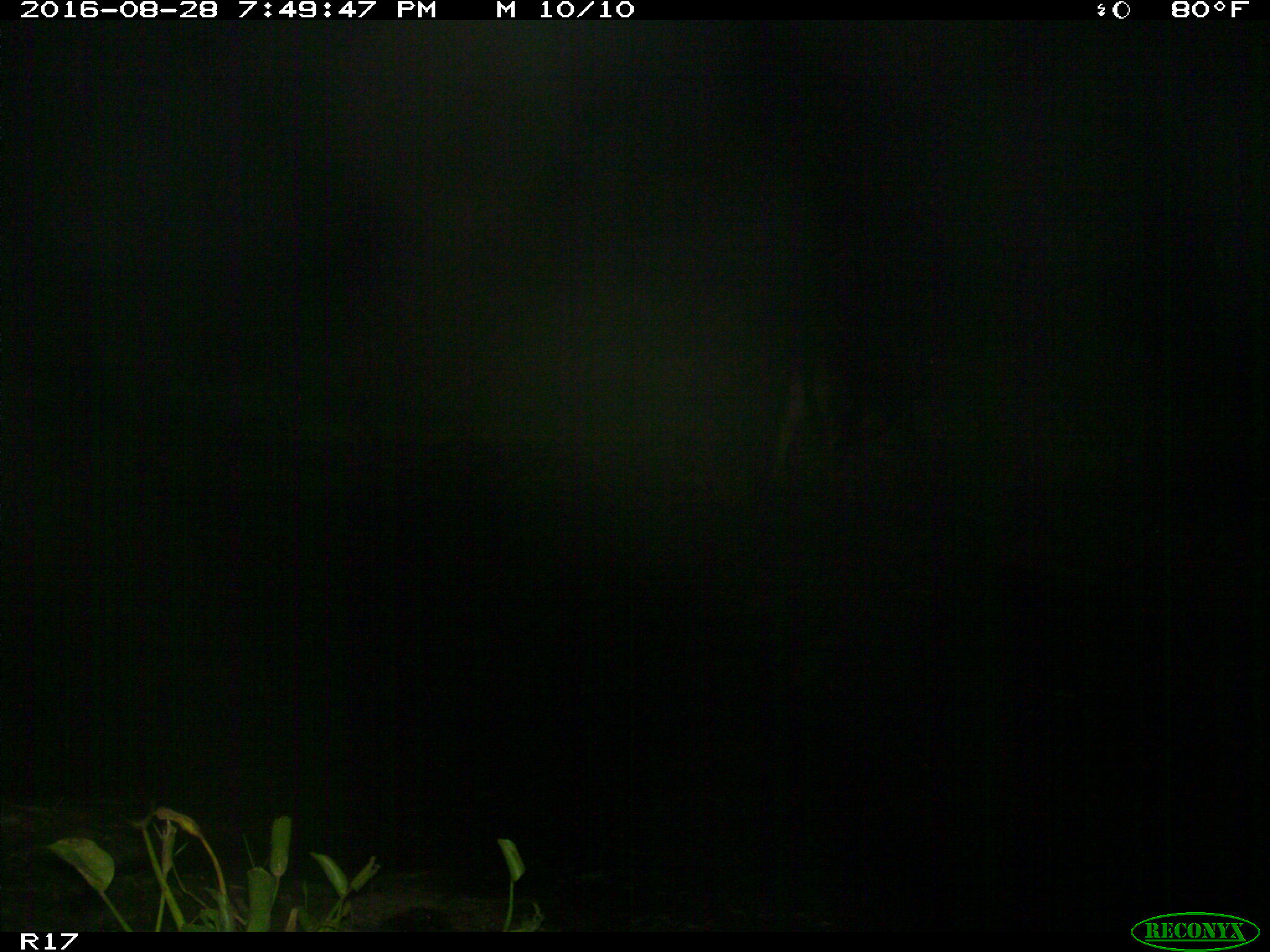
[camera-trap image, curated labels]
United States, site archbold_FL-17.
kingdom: Animalia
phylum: Chordata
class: Mammalia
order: Artiodactyla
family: Bovidae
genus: Bos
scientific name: Bos taurus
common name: domestic cow